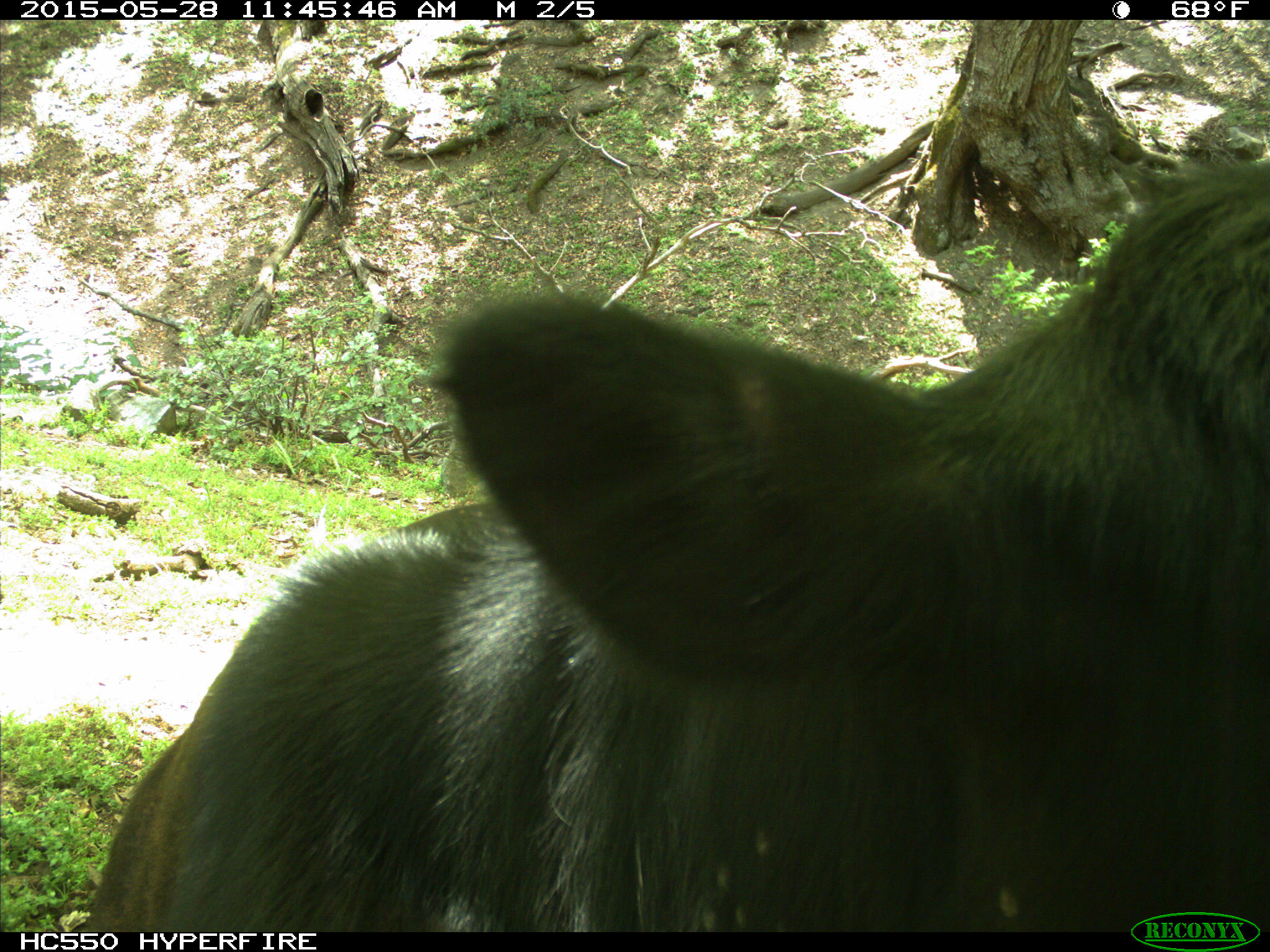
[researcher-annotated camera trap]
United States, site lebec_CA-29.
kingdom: Animalia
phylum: Chordata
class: Mammalia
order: Artiodactyla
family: Bovidae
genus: Bos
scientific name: Bos taurus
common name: domestic cow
Bos taurus (domestic cow).